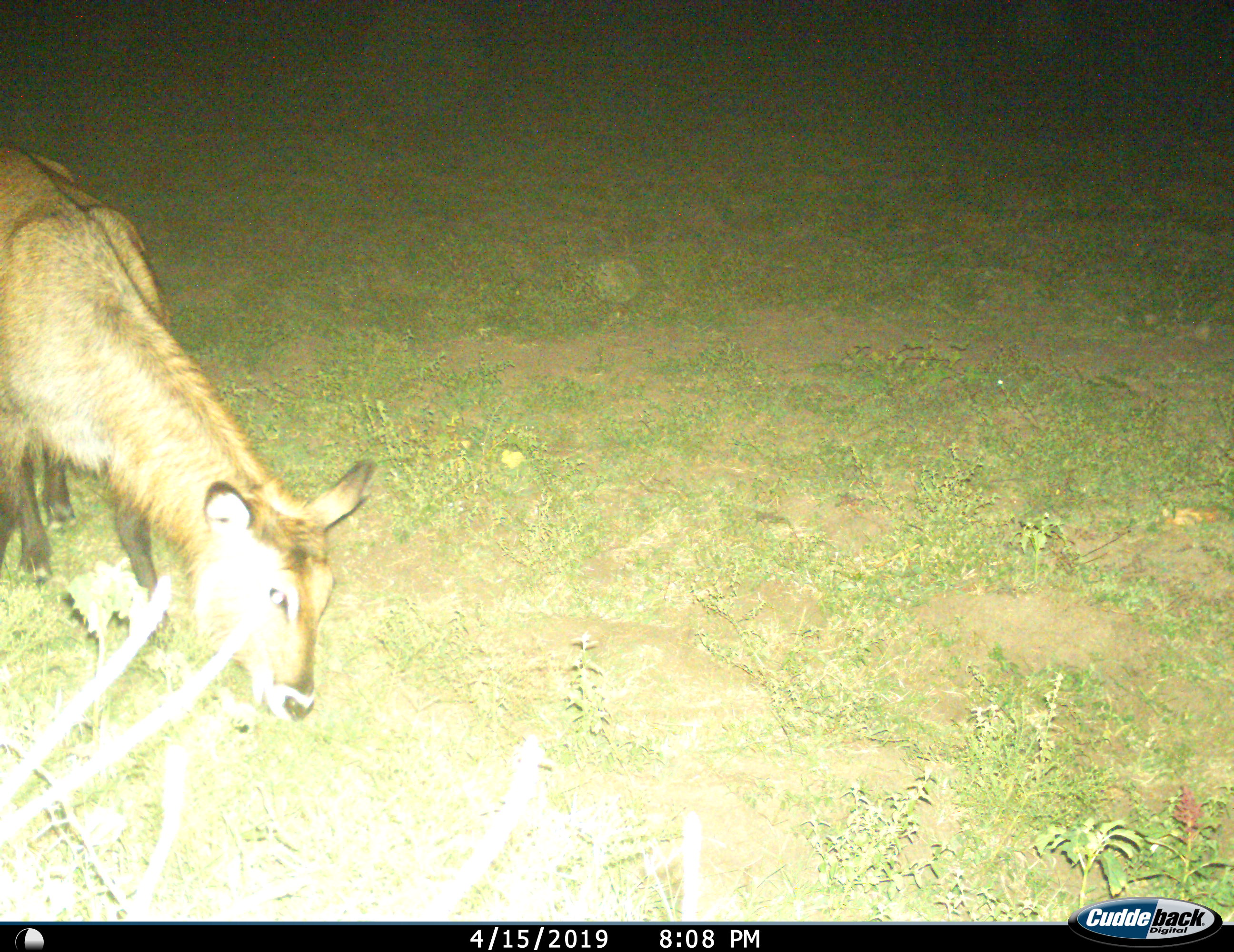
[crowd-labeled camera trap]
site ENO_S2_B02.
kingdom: Animalia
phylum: Chordata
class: Mammalia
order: Artiodactyla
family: Bovidae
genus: Kobus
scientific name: Kobus ellipsiprymnus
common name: waterbuck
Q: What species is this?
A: Waterbuck (Kobus ellipsiprymnus).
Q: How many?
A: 1.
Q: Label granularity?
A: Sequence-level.